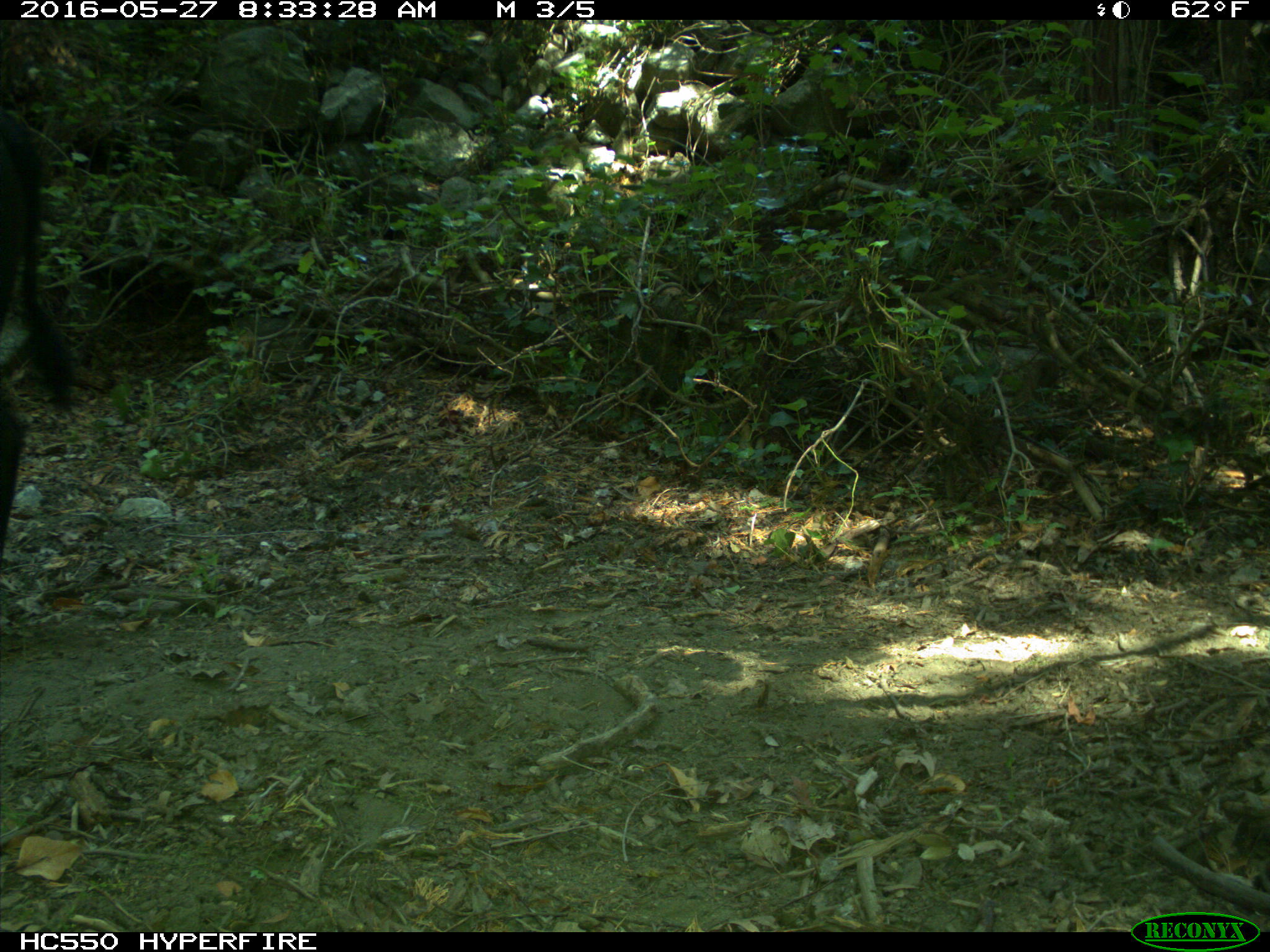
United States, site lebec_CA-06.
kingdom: Animalia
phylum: Chordata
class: Mammalia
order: Artiodactyla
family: Bovidae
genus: Bos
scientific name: Bos taurus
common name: domestic cow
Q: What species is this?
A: Bos taurus (domestic cow).